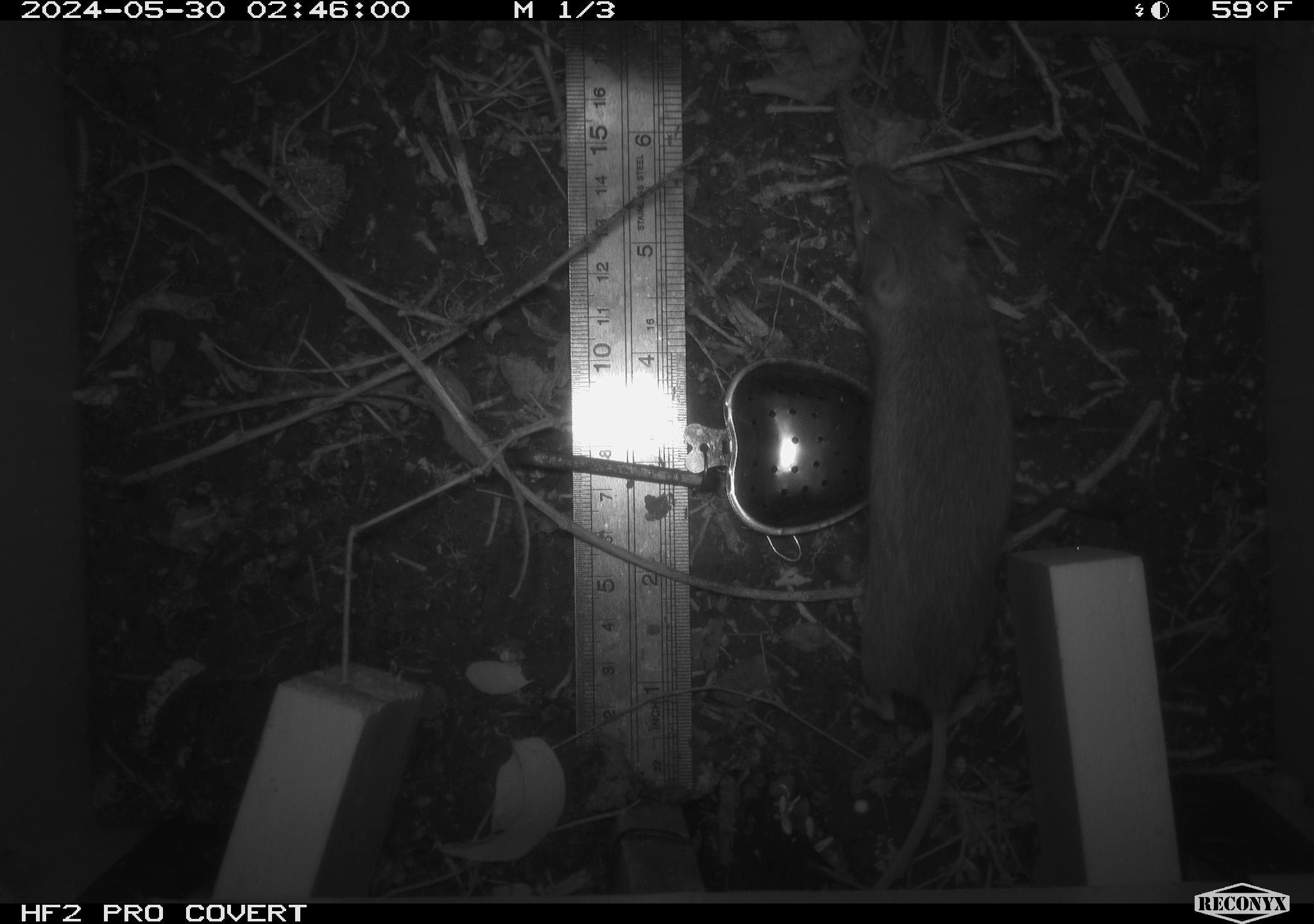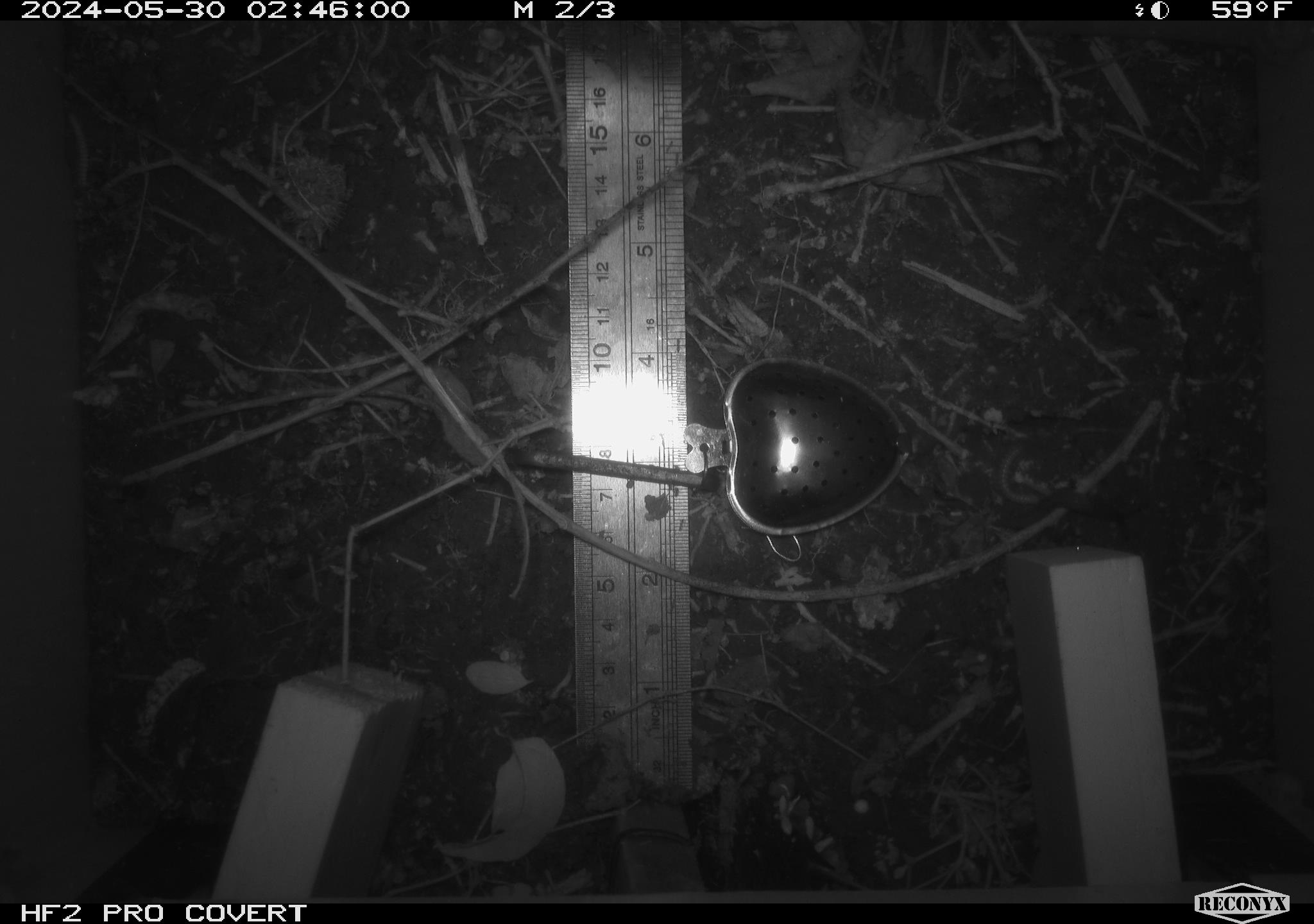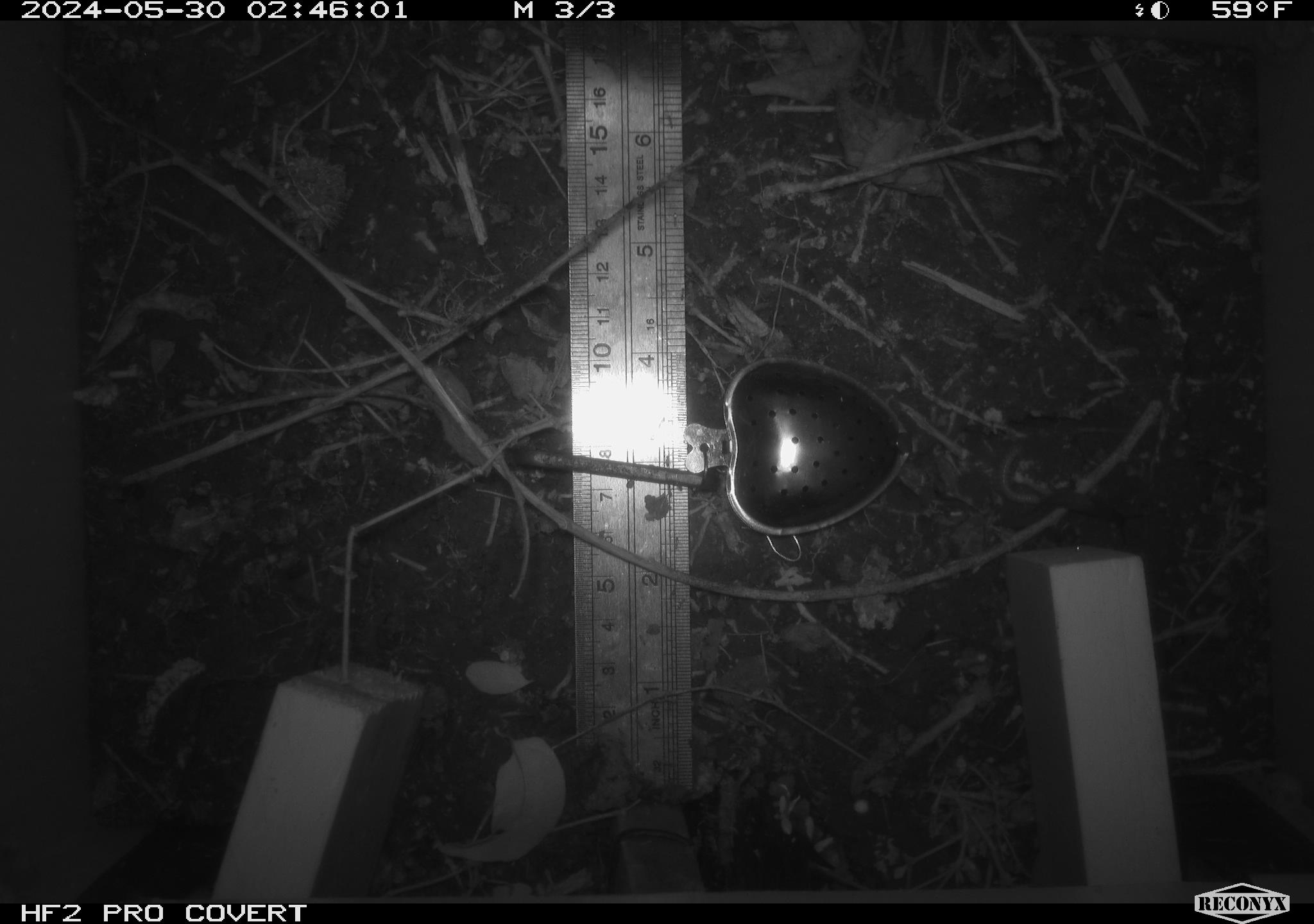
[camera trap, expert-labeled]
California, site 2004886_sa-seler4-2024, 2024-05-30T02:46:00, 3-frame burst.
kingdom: Animalia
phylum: Chordata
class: Mammalia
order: Rodentia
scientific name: Rodentia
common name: mouse species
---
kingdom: Animalia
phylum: Arthropoda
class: Insecta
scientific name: Insecta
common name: insect